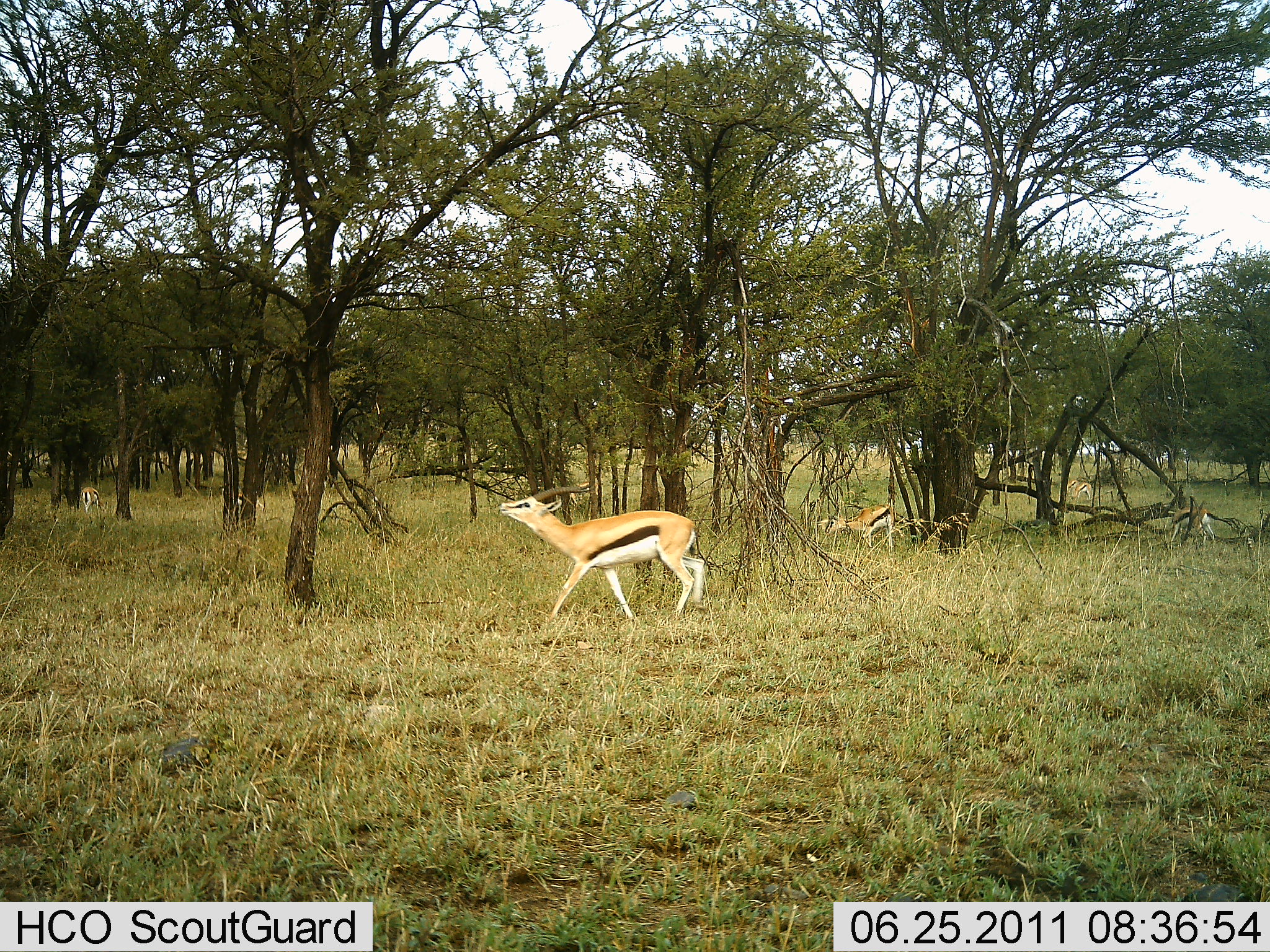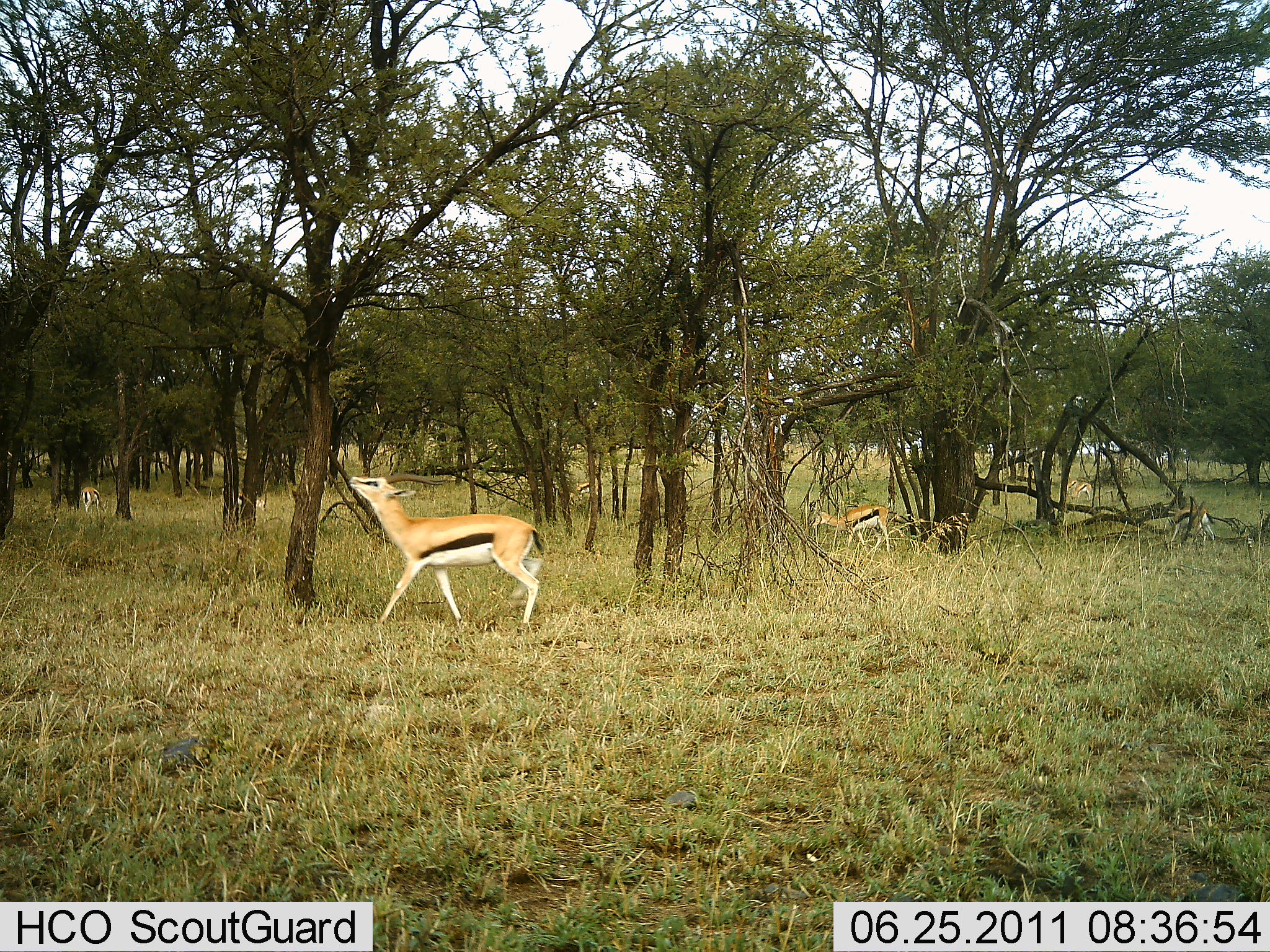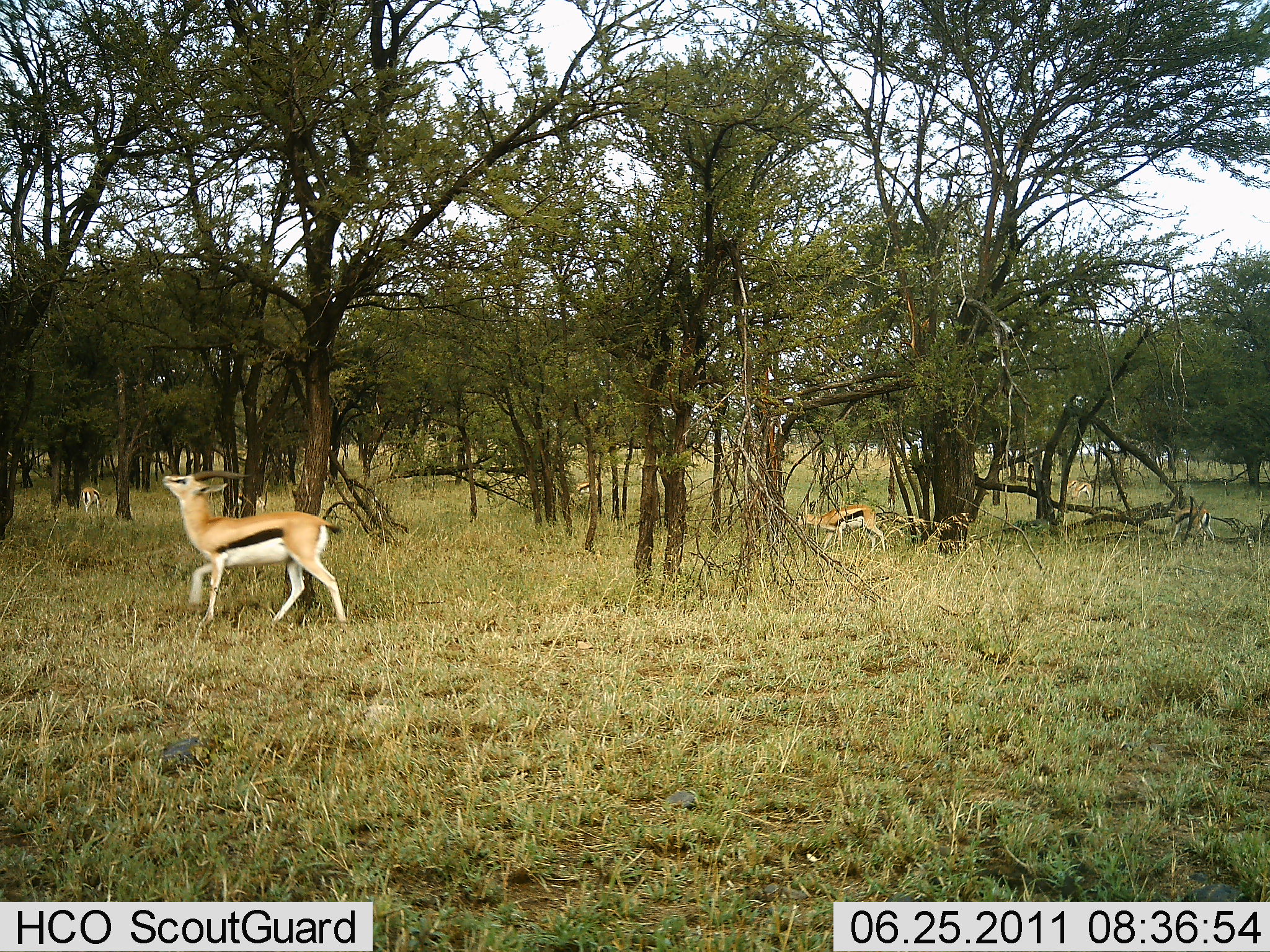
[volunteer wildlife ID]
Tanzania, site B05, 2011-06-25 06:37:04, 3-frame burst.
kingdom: Animalia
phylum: Chordata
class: Mammalia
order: Artiodactyla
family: Bovidae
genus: Eudorcas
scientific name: Eudorcas thomsonii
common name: thomson's gazelle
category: gazellethomsons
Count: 3.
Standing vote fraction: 21%.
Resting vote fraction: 7%.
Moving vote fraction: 71%.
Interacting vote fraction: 0%.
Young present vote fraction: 21%.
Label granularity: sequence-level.